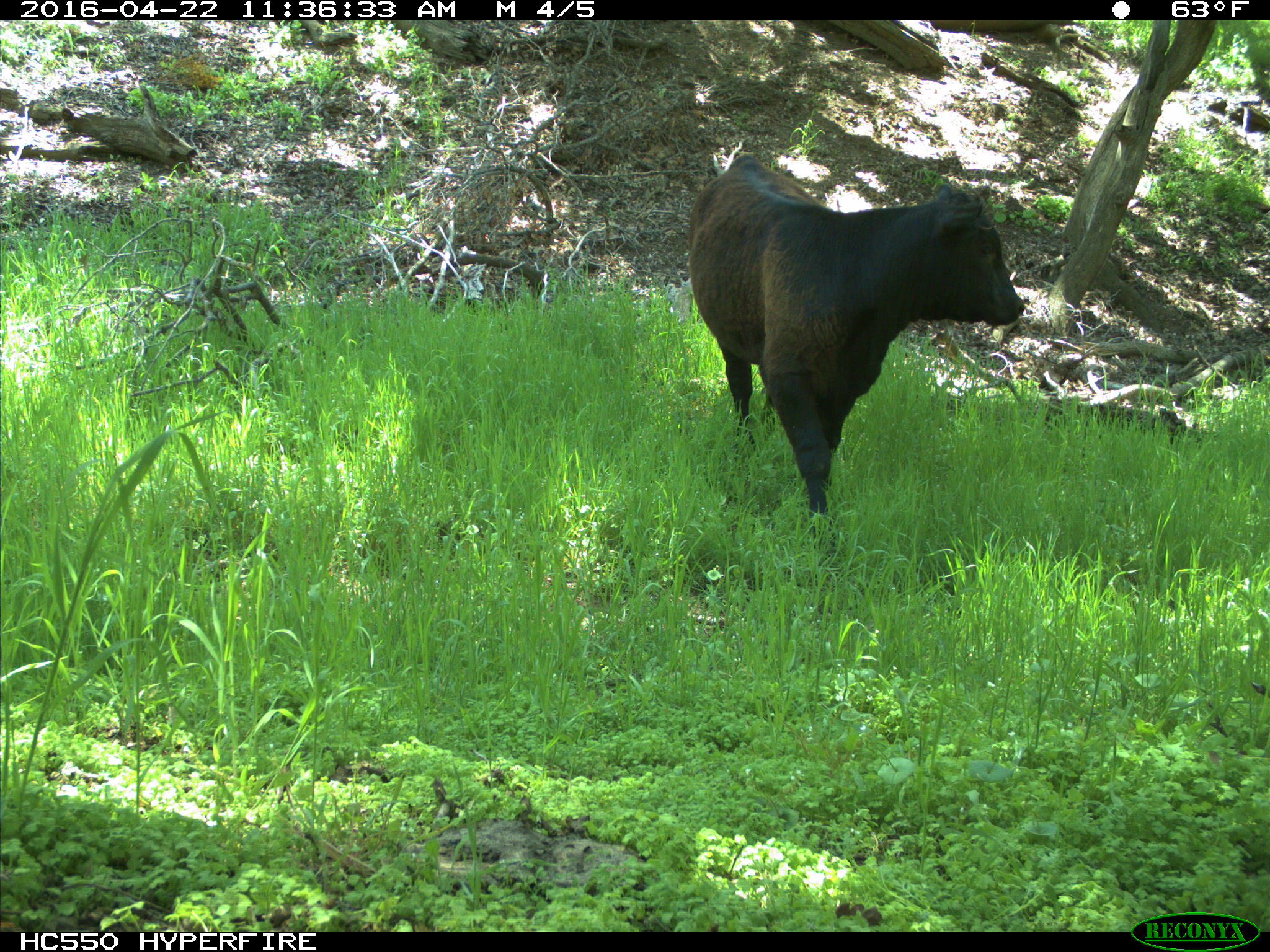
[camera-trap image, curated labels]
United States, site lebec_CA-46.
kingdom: Animalia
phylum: Chordata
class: Mammalia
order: Artiodactyla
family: Bovidae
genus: Bos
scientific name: Bos taurus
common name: domestic cow